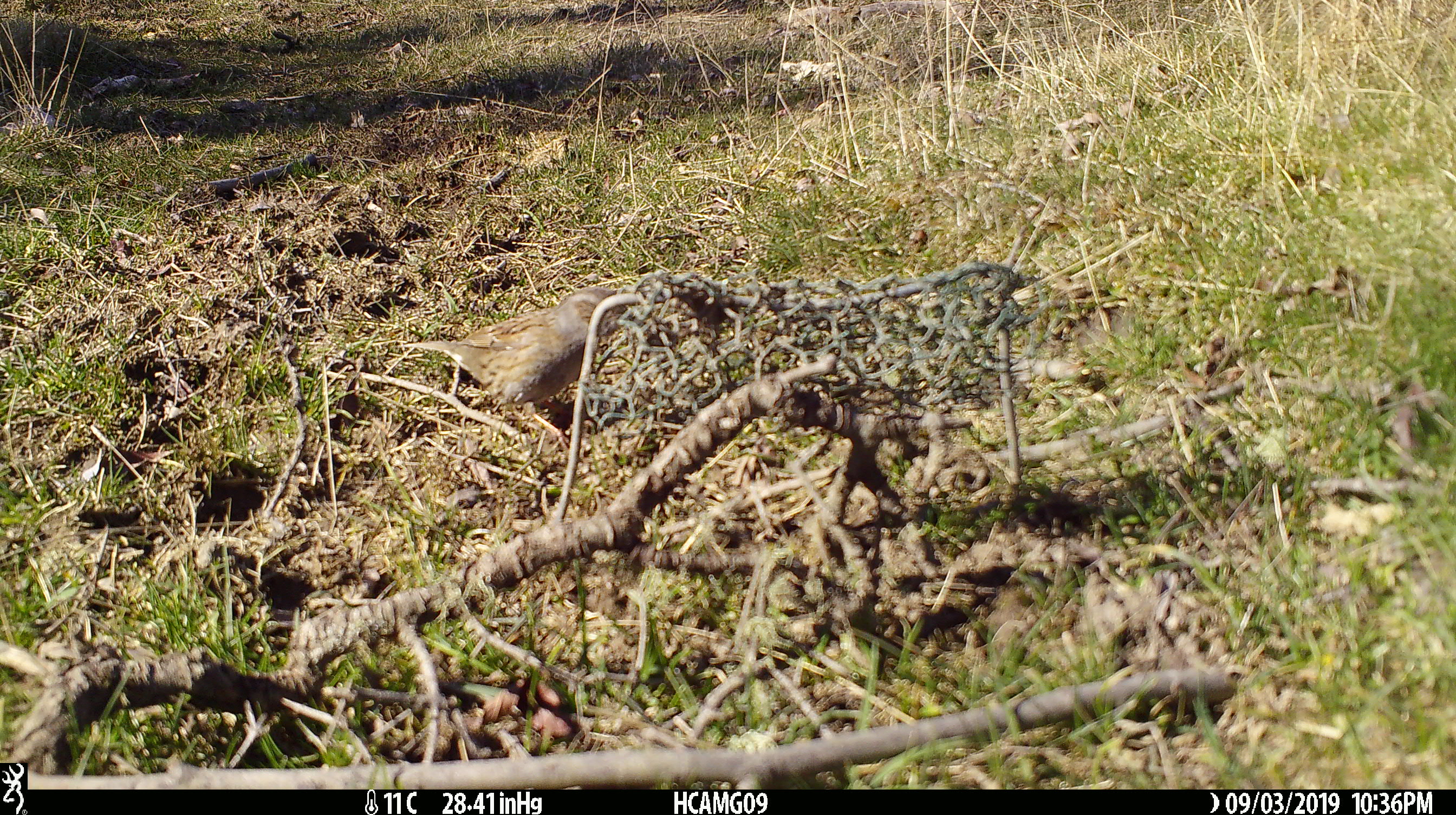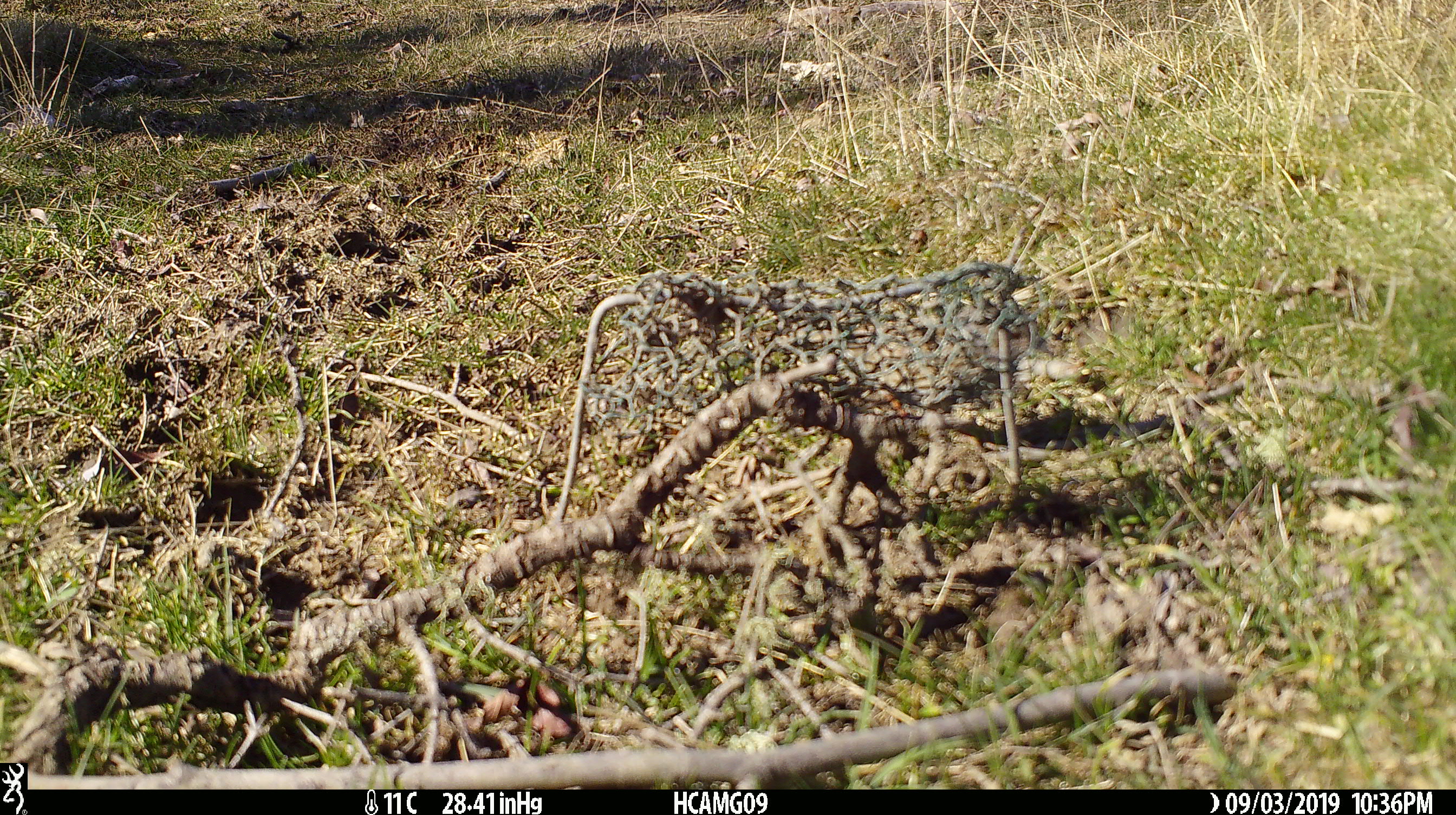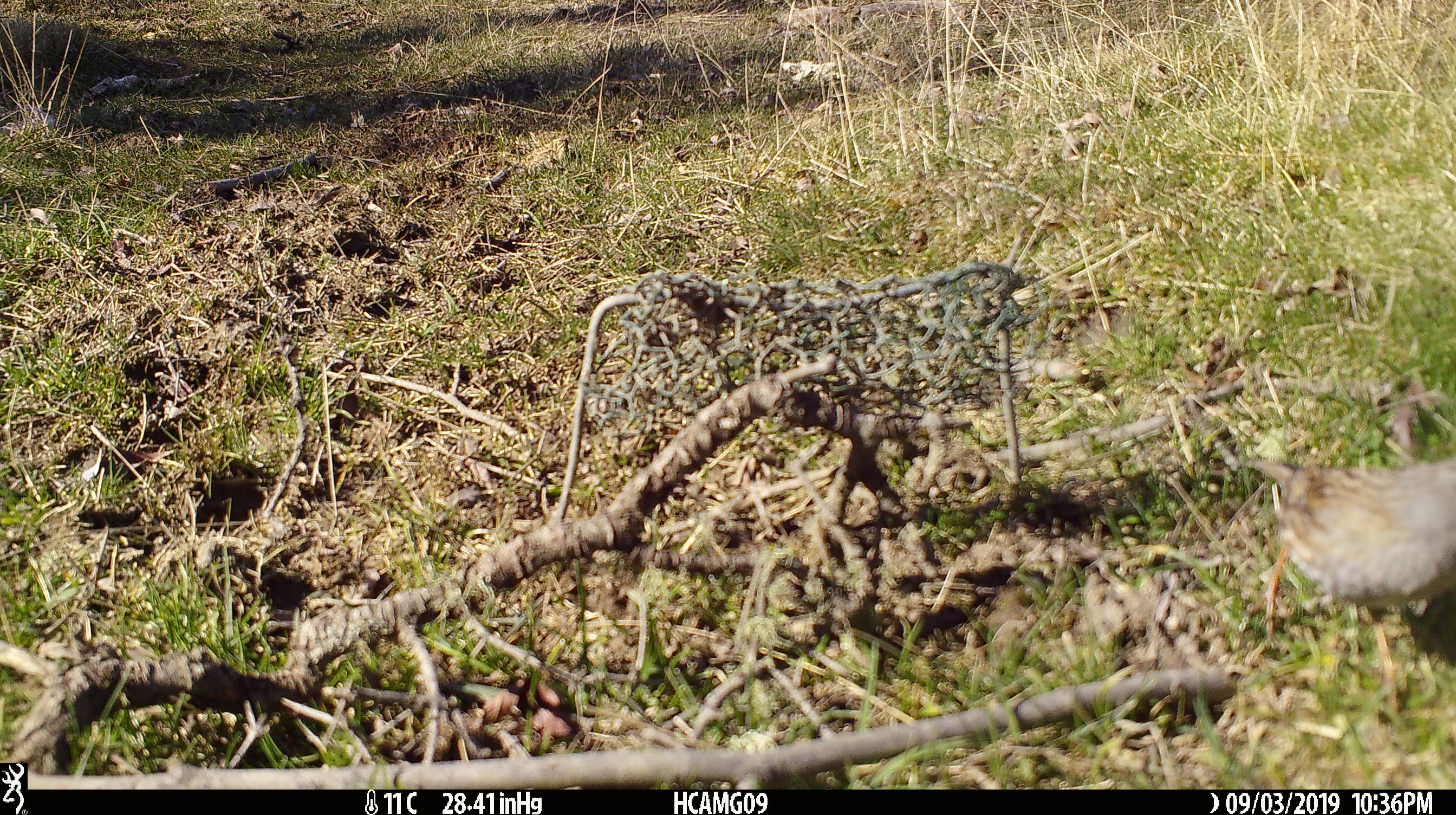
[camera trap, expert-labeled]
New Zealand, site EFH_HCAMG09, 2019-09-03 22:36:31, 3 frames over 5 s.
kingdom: Animalia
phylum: Chordata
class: Aves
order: Passeriformes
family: Prunellidae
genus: Prunella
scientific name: Prunella modularis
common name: dunnock